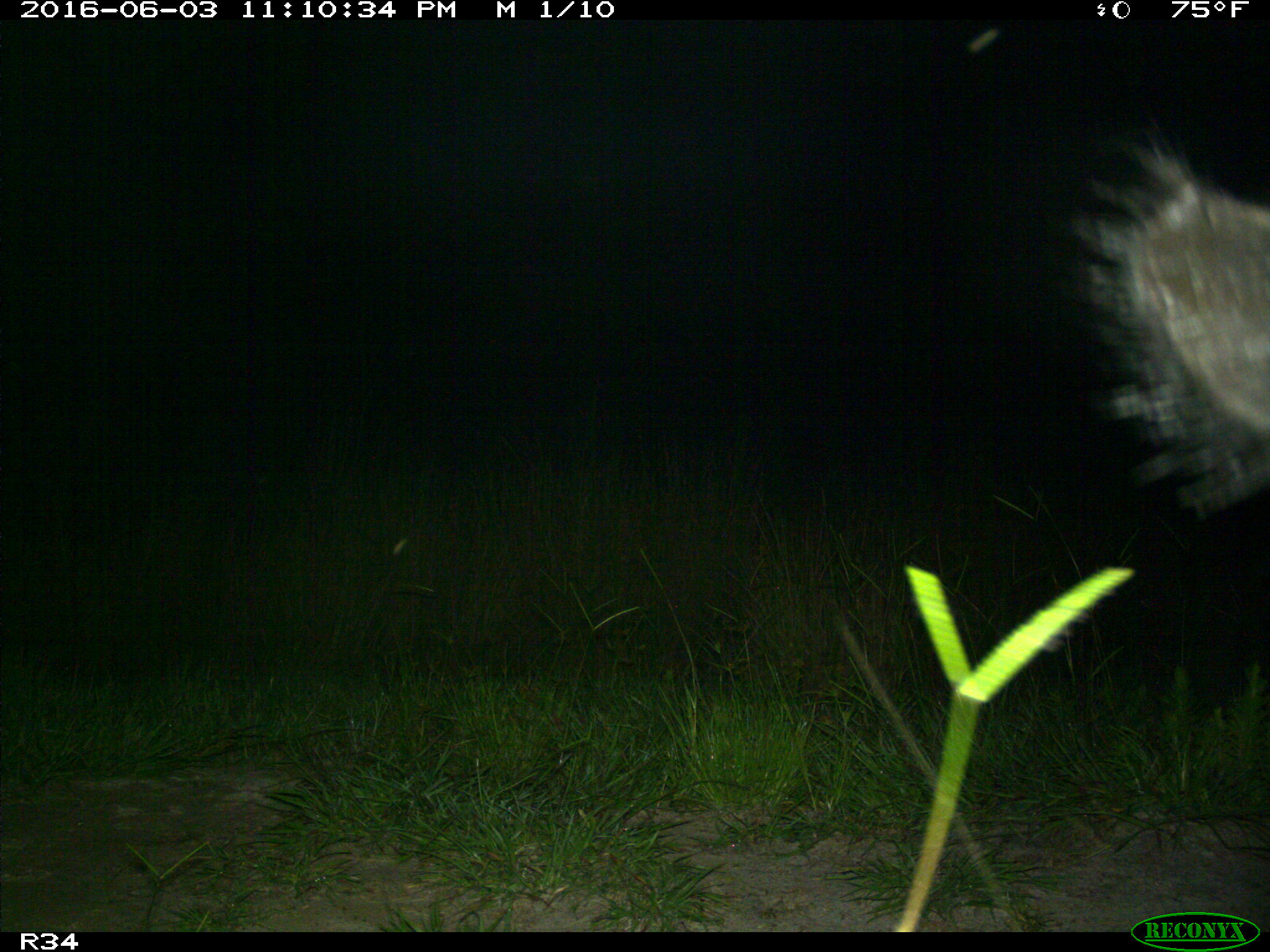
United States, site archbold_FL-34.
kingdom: Animalia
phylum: Chordata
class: Mammalia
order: Artiodactyla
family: Suidae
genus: Sus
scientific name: Sus scrofa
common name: wild boar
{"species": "Sus scrofa (wild boar)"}